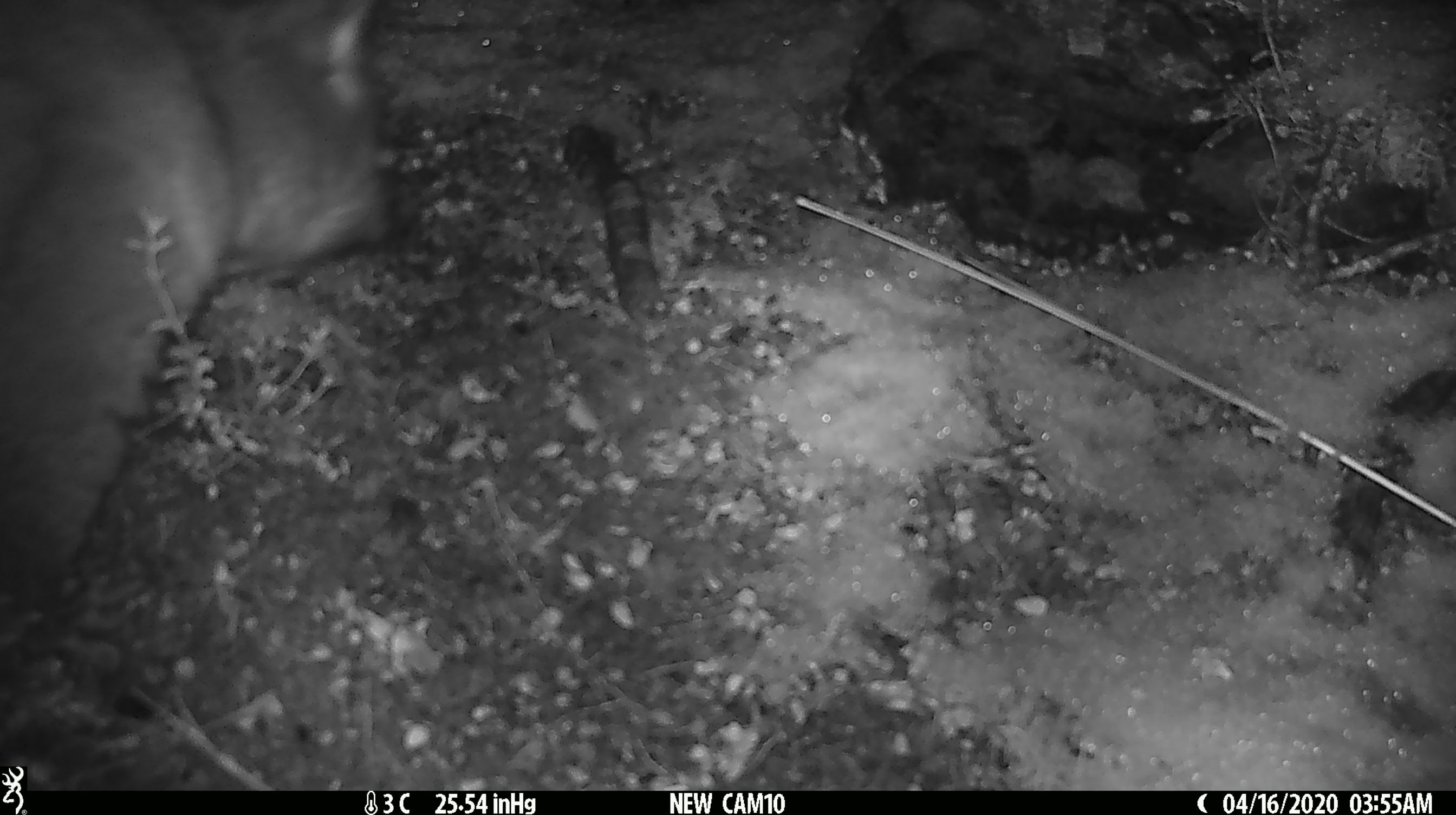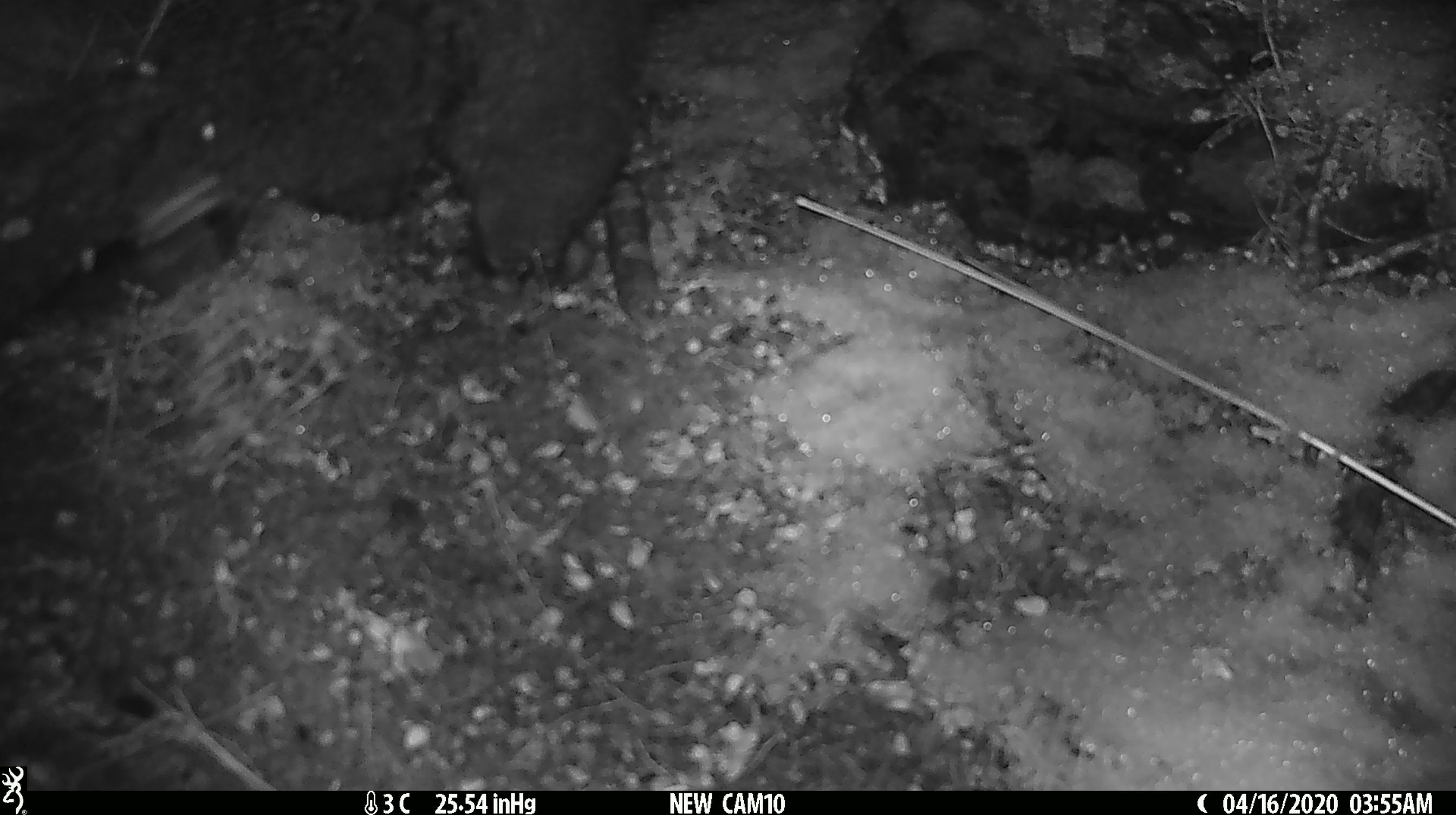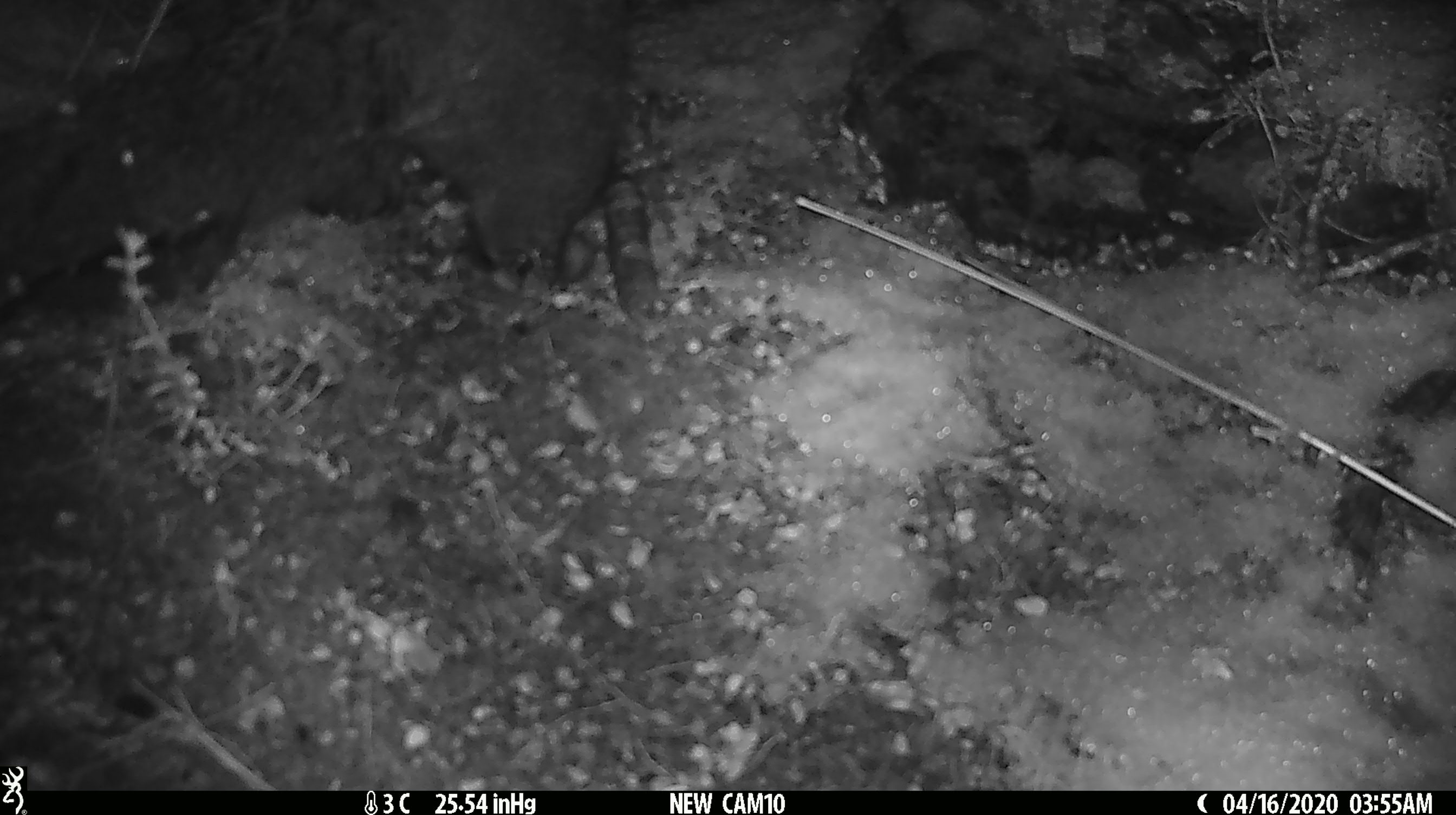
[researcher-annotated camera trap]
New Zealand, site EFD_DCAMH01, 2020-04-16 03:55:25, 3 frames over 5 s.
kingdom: Animalia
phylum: Chordata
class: Mammalia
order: Diprotodontia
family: Phalangeridae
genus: Trichosurus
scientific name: Trichosurus vulpecula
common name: common brushtail possum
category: possum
Possum (common brushtail possum) (Trichosurus vulpecula).